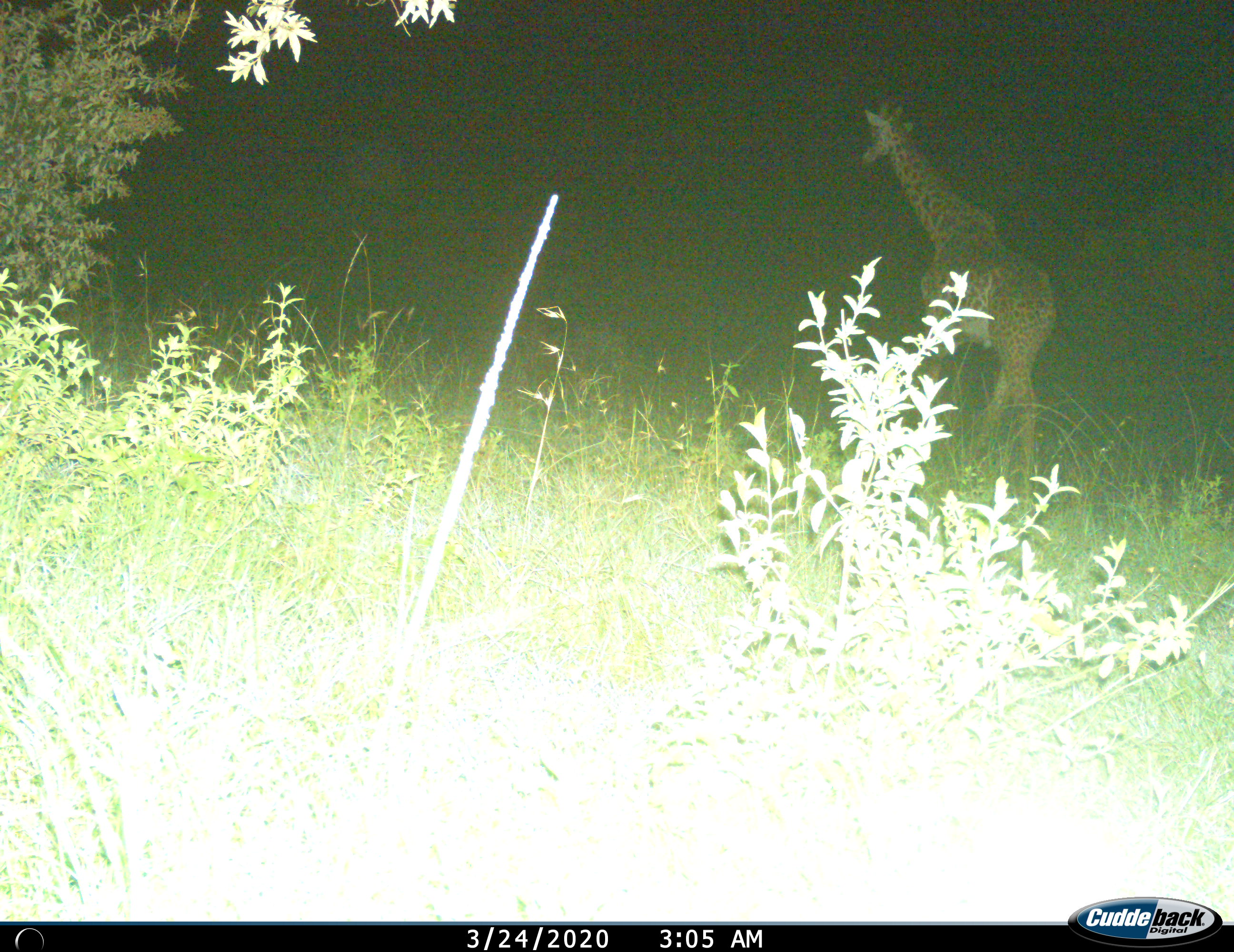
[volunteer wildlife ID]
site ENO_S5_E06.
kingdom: Animalia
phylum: Chordata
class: Mammalia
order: Artiodactyla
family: Giraffidae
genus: Giraffa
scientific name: Giraffa camelopardalis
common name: giraffe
Giraffe (Giraffa camelopardalis), count 1. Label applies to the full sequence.